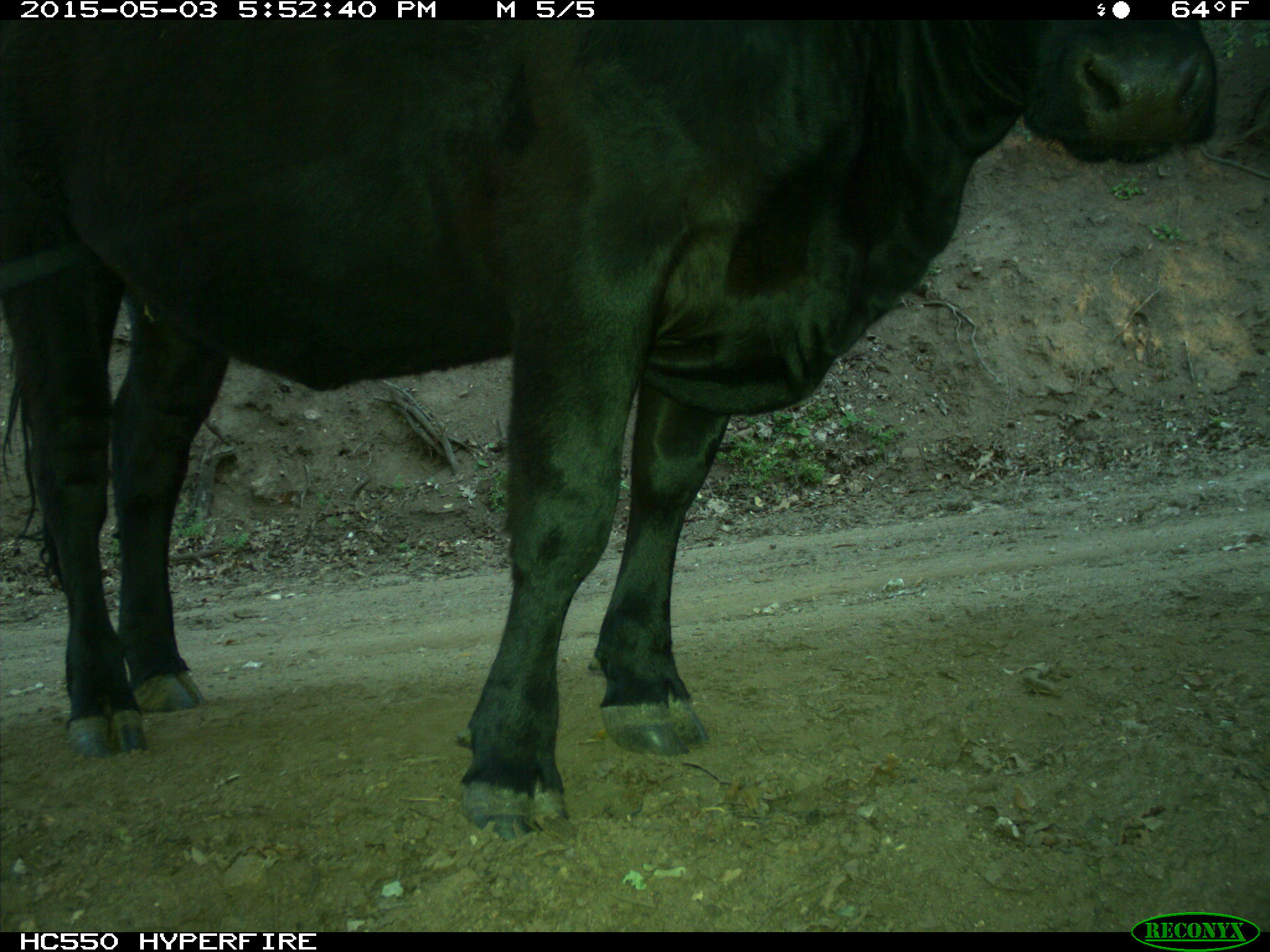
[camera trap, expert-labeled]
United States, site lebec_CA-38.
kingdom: Animalia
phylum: Chordata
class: Mammalia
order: Artiodactyla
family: Bovidae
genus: Bos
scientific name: Bos taurus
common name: domestic cow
Bos taurus (domestic cow).